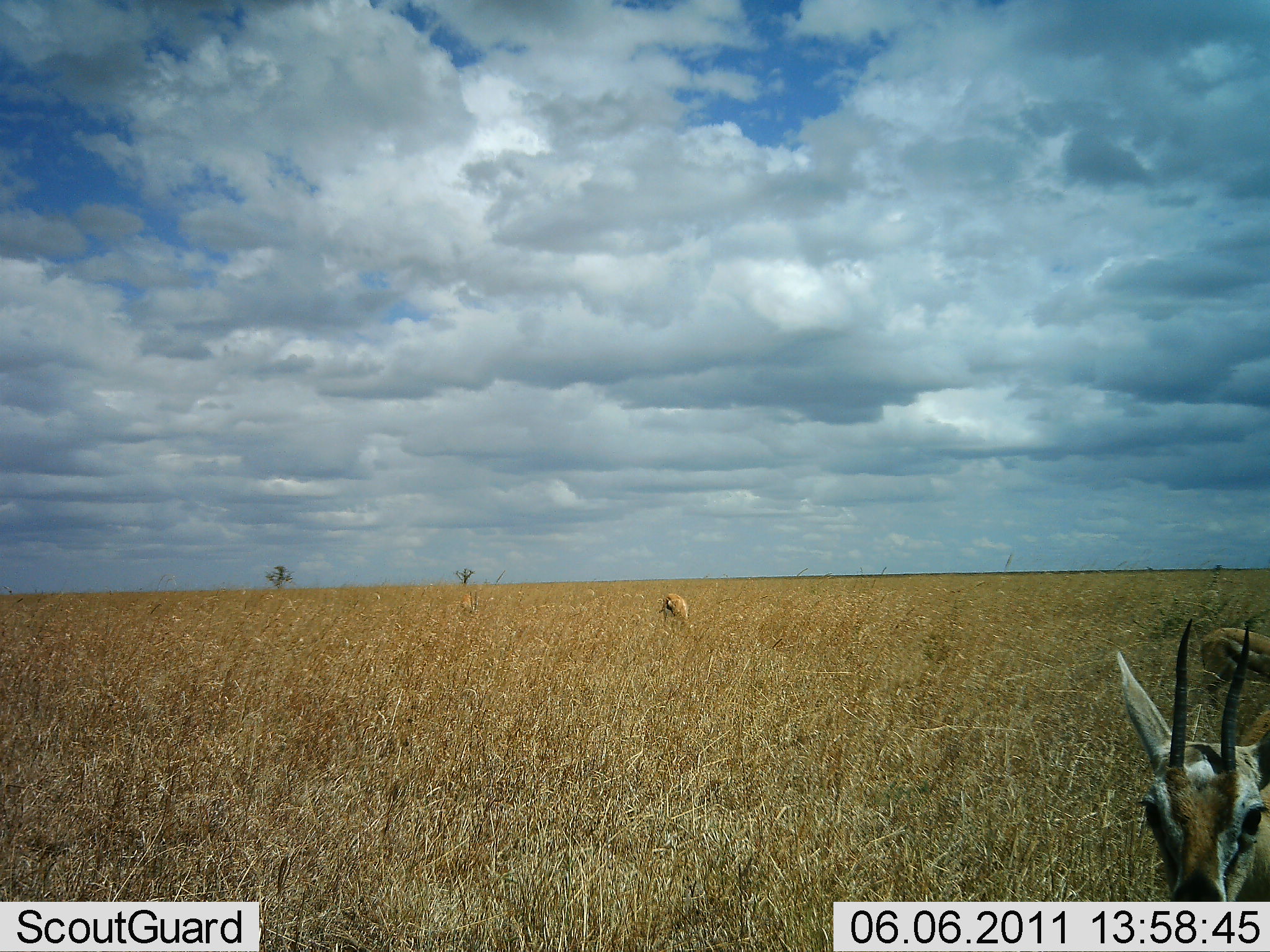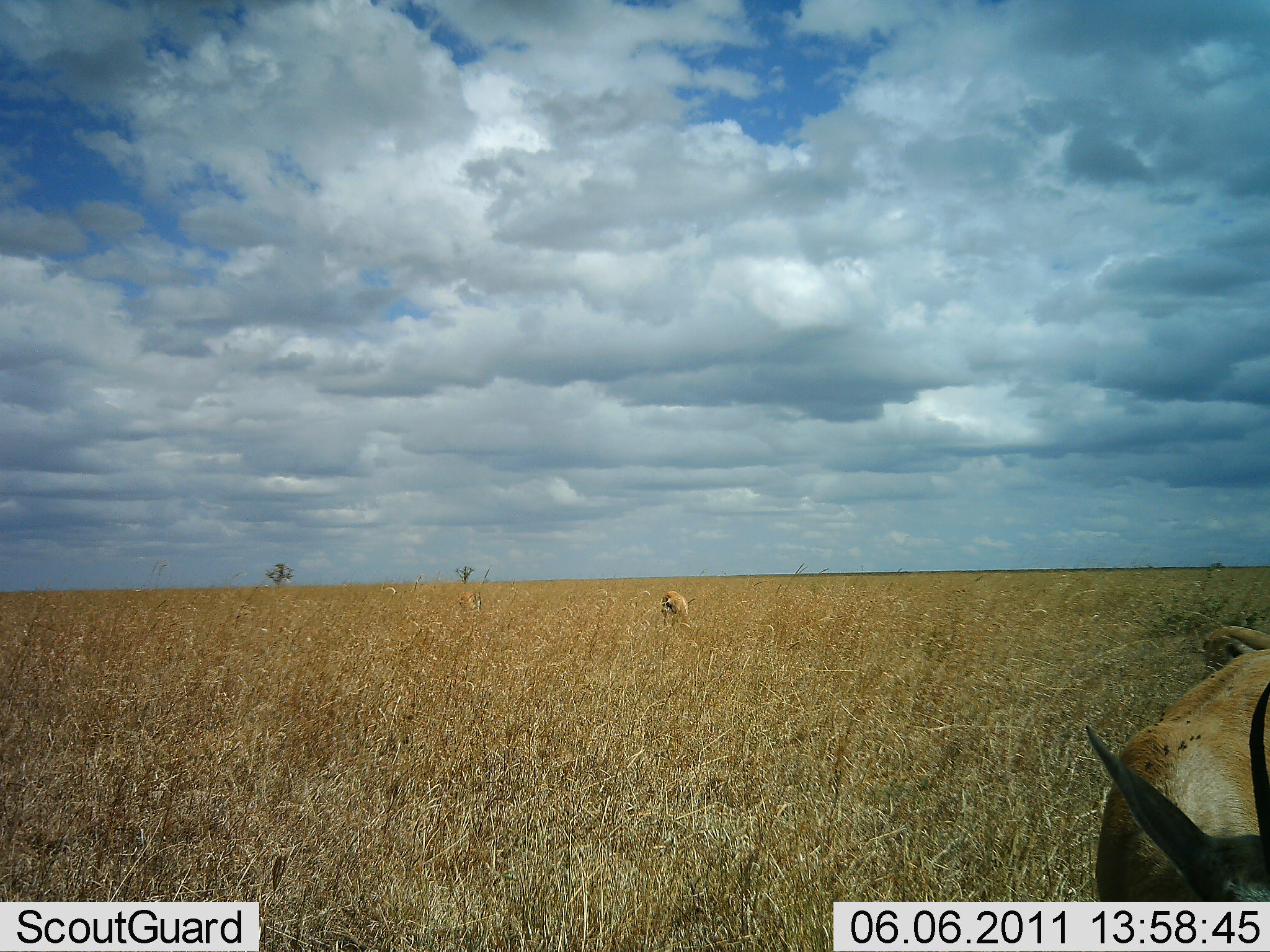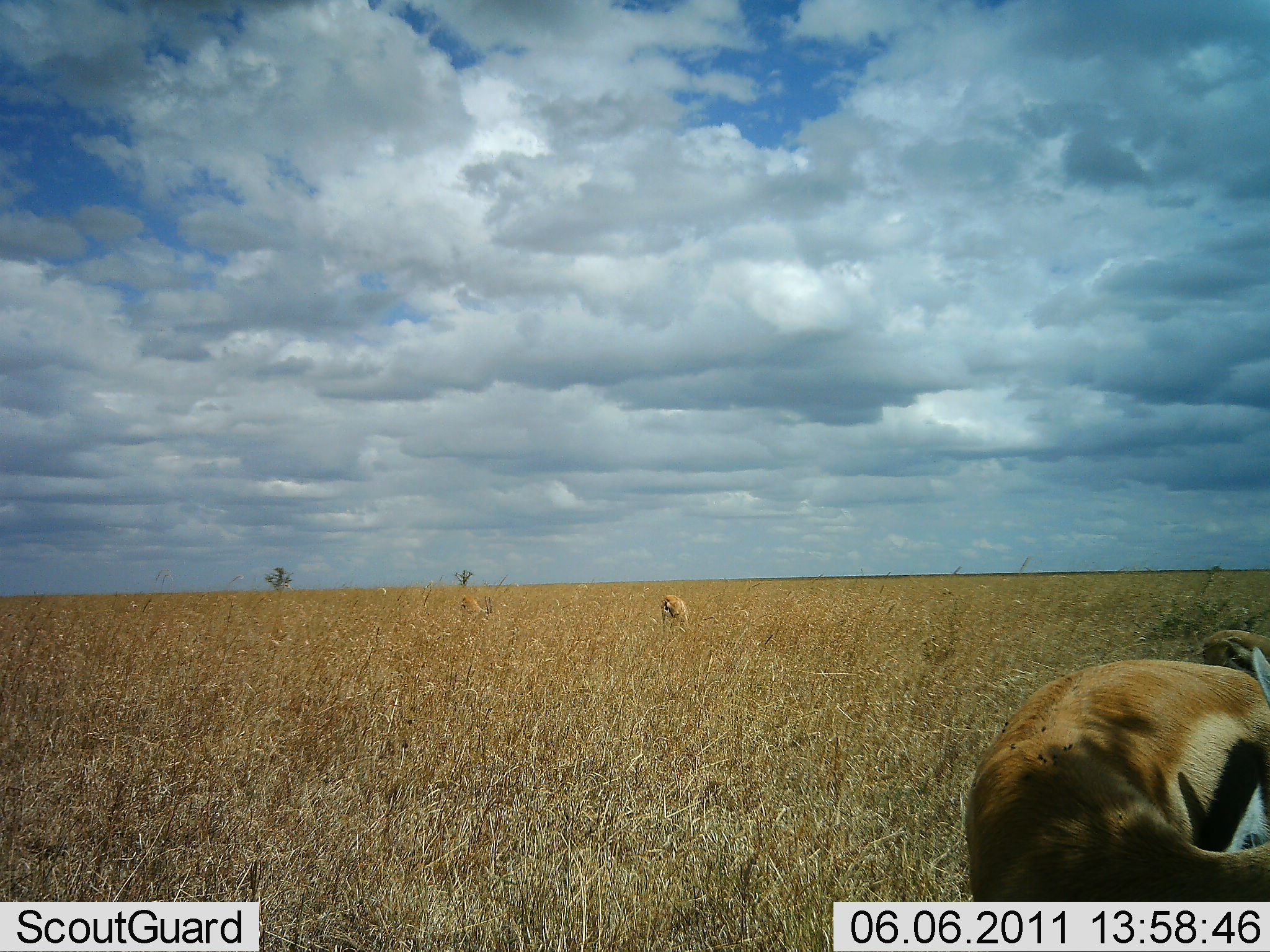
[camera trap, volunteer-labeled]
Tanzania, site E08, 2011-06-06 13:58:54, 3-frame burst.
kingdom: Animalia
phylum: Chordata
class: Mammalia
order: Artiodactyla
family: Bovidae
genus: Eudorcas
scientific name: Eudorcas thomsonii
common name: thomson's gazelle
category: gazellethomsons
Gazellethomsons (thomson's gazelle) (Eudorcas thomsonii), count 2. Behavior (volunteer vote fractions): standing 54%, resting 0%, moving 15%, interacting 15%. Young present (vote fraction): 0%. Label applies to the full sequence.